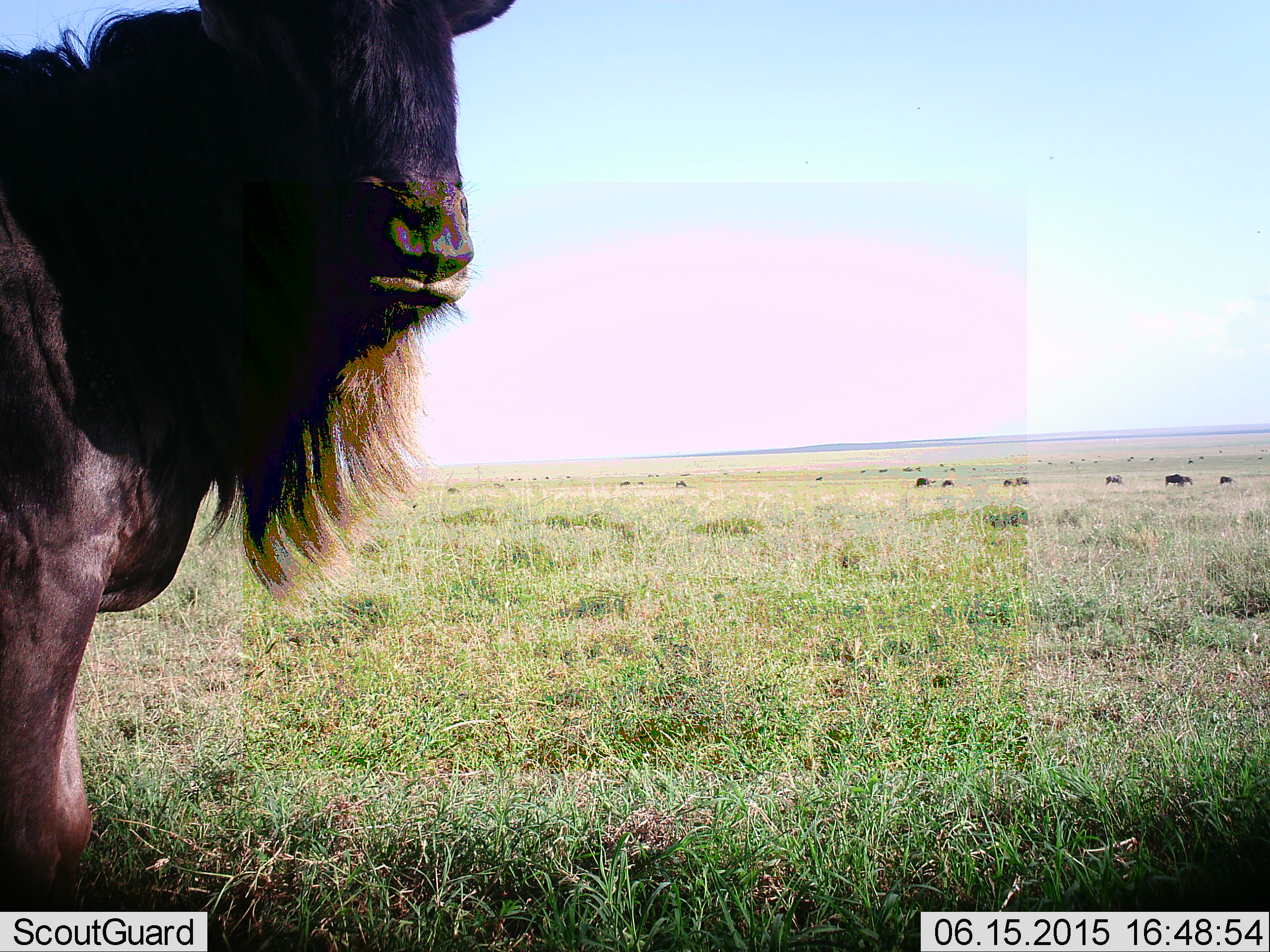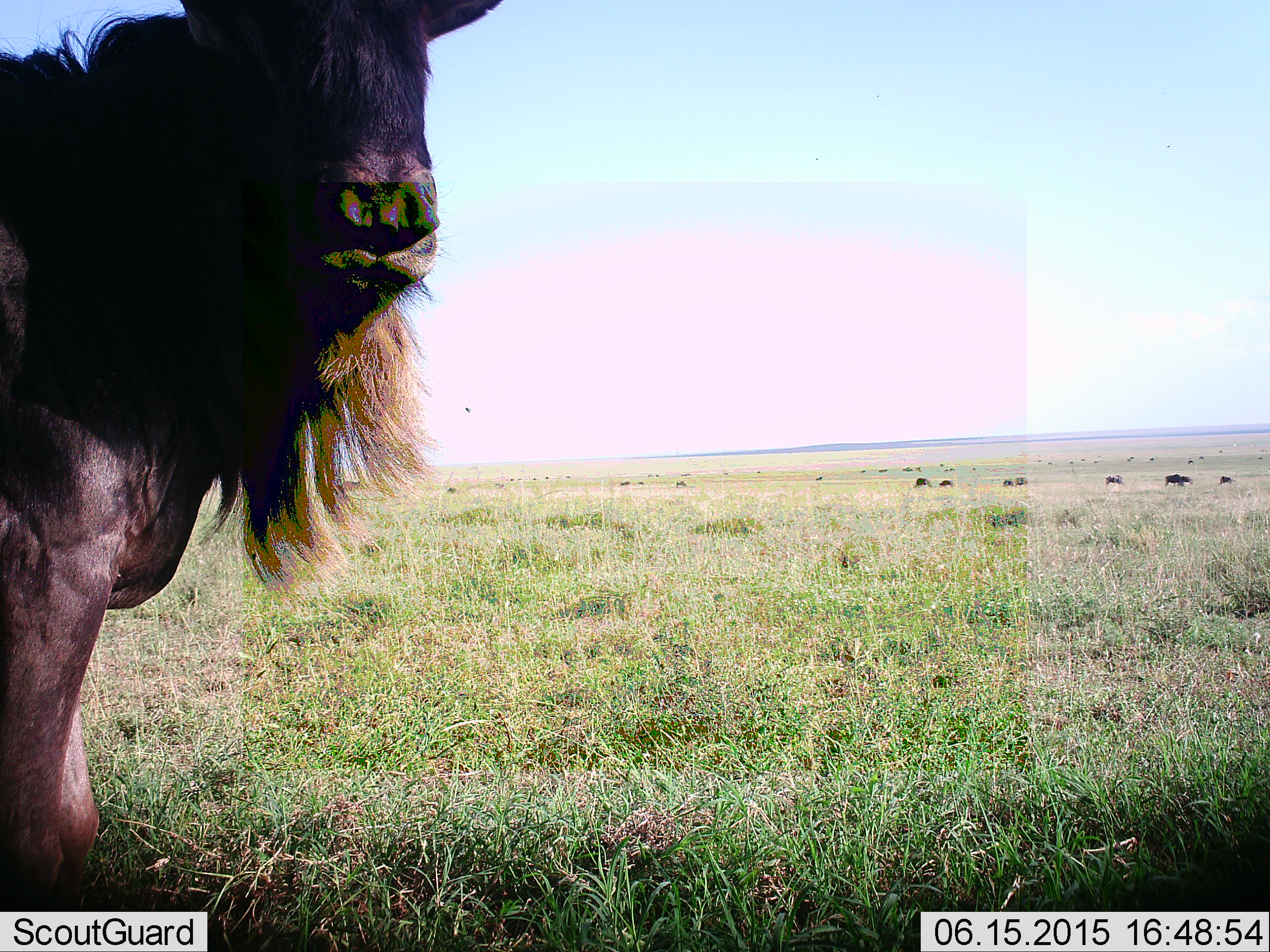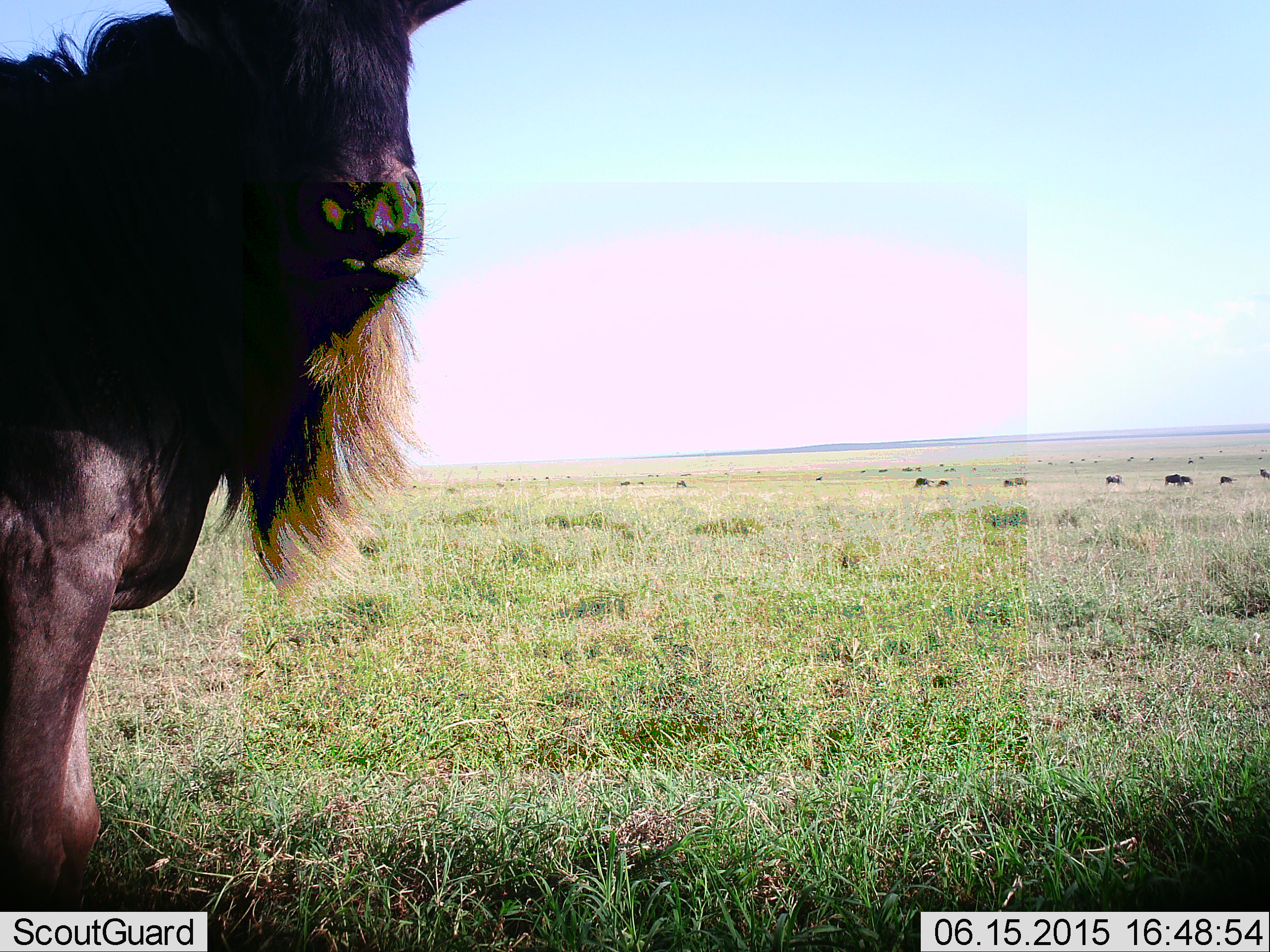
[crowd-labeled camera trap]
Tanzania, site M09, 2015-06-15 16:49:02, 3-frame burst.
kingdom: Animalia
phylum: Chordata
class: Mammalia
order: Artiodactyla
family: Bovidae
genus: Connochaetes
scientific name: Connochaetes taurinus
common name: blue wildebeest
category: wildebeest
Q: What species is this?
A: Wildebeest (blue wildebeest) (Connochaetes taurinus).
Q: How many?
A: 1.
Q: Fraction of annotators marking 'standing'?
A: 100%.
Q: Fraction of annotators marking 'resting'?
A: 0%.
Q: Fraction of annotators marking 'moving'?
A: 0%.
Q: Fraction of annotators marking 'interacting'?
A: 0%.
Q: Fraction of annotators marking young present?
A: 0%.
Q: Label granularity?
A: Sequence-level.